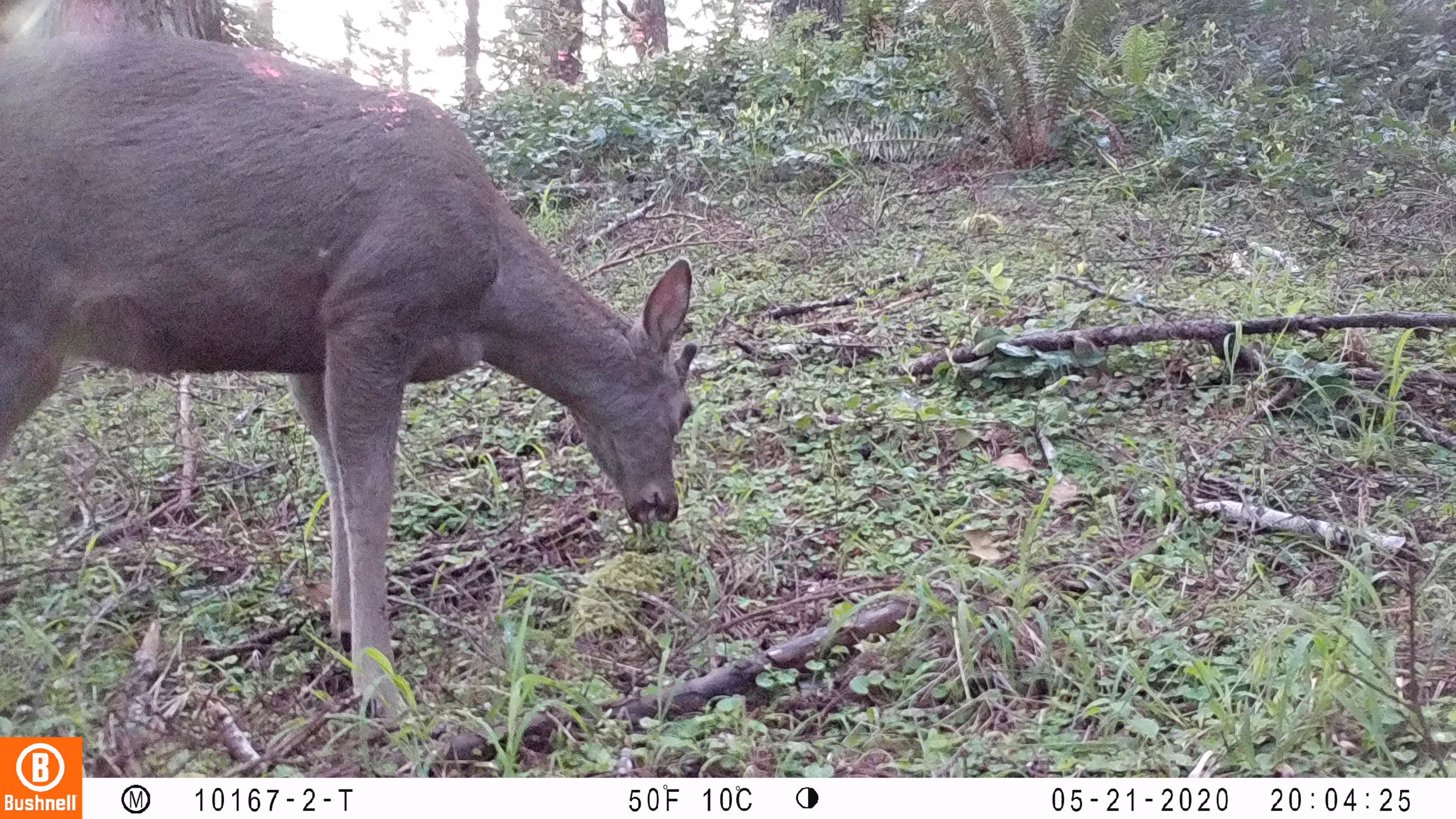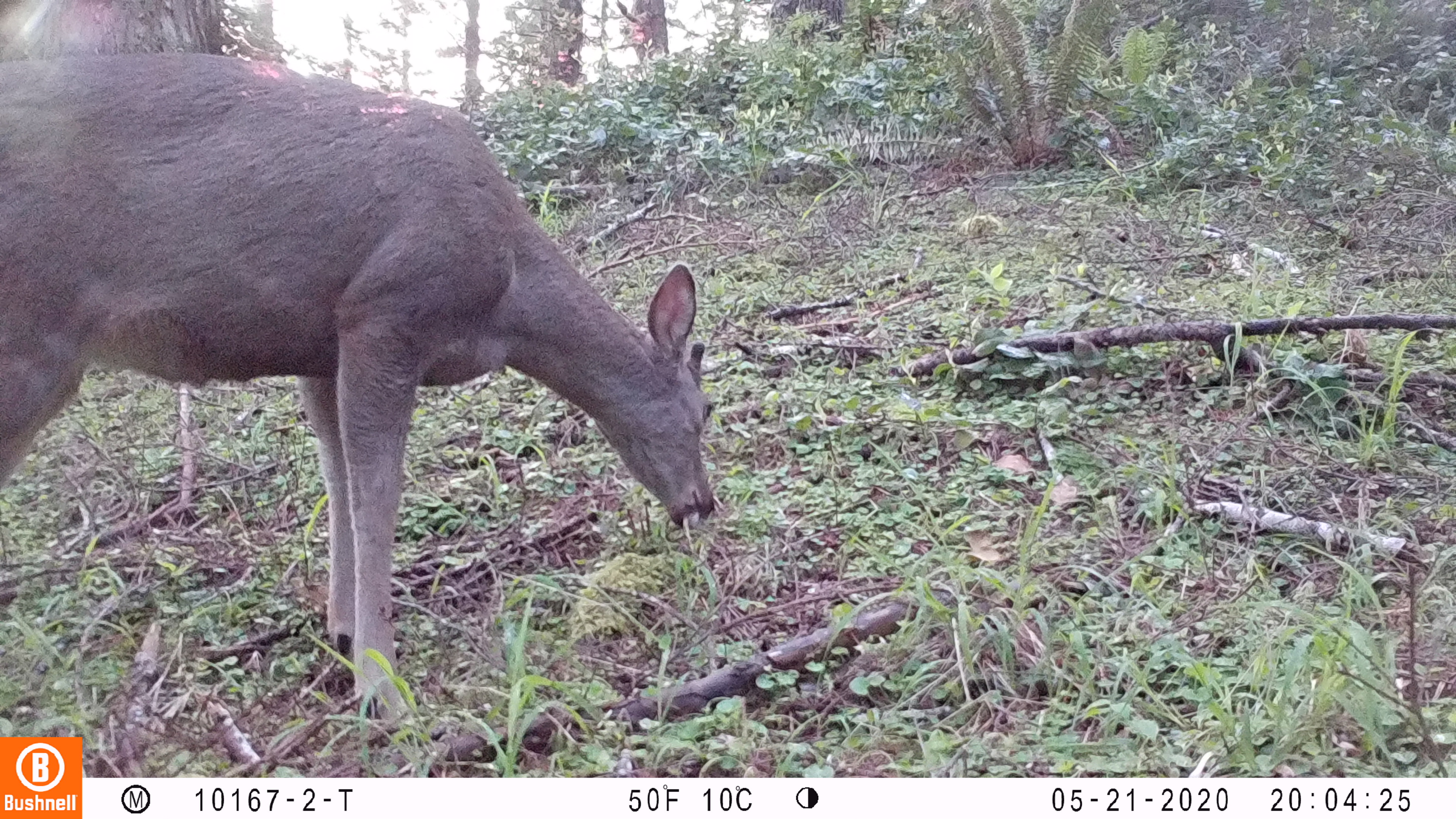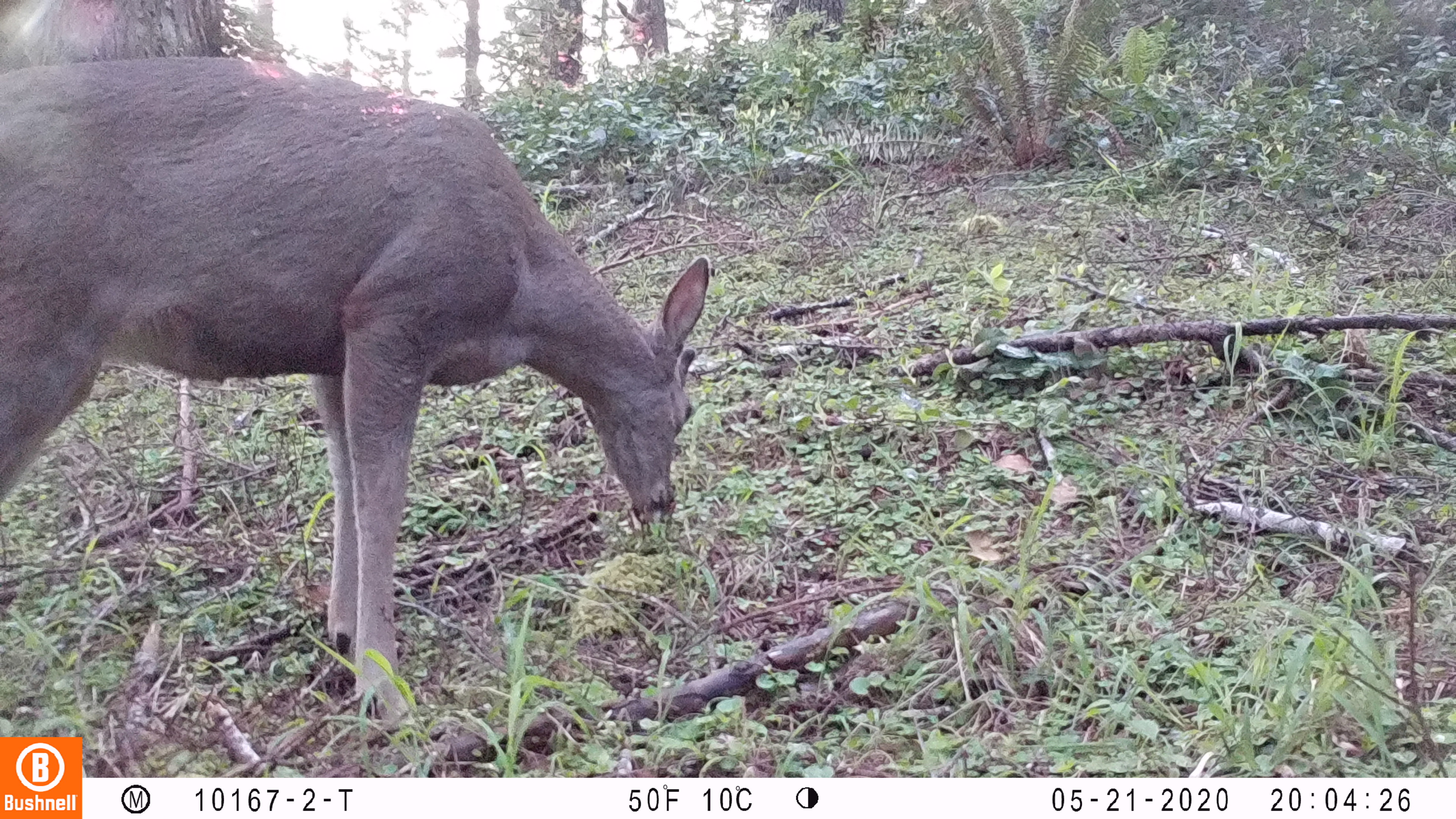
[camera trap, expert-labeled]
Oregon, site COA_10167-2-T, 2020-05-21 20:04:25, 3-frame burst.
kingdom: Animalia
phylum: Chordata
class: Mammalia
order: Artiodactyla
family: Cervidae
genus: Odocoileus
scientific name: Odocoileus hemionus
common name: black-tailed deer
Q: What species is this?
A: Black-tailed deer (Odocoileus hemionus).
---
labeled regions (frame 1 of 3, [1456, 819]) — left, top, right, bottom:
black-tailed deer: 0, 23, 708, 724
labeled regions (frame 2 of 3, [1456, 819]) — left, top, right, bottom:
black-tailed deer: 0, 46, 732, 721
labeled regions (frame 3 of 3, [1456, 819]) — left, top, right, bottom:
black-tailed deer: 0, 48, 711, 715